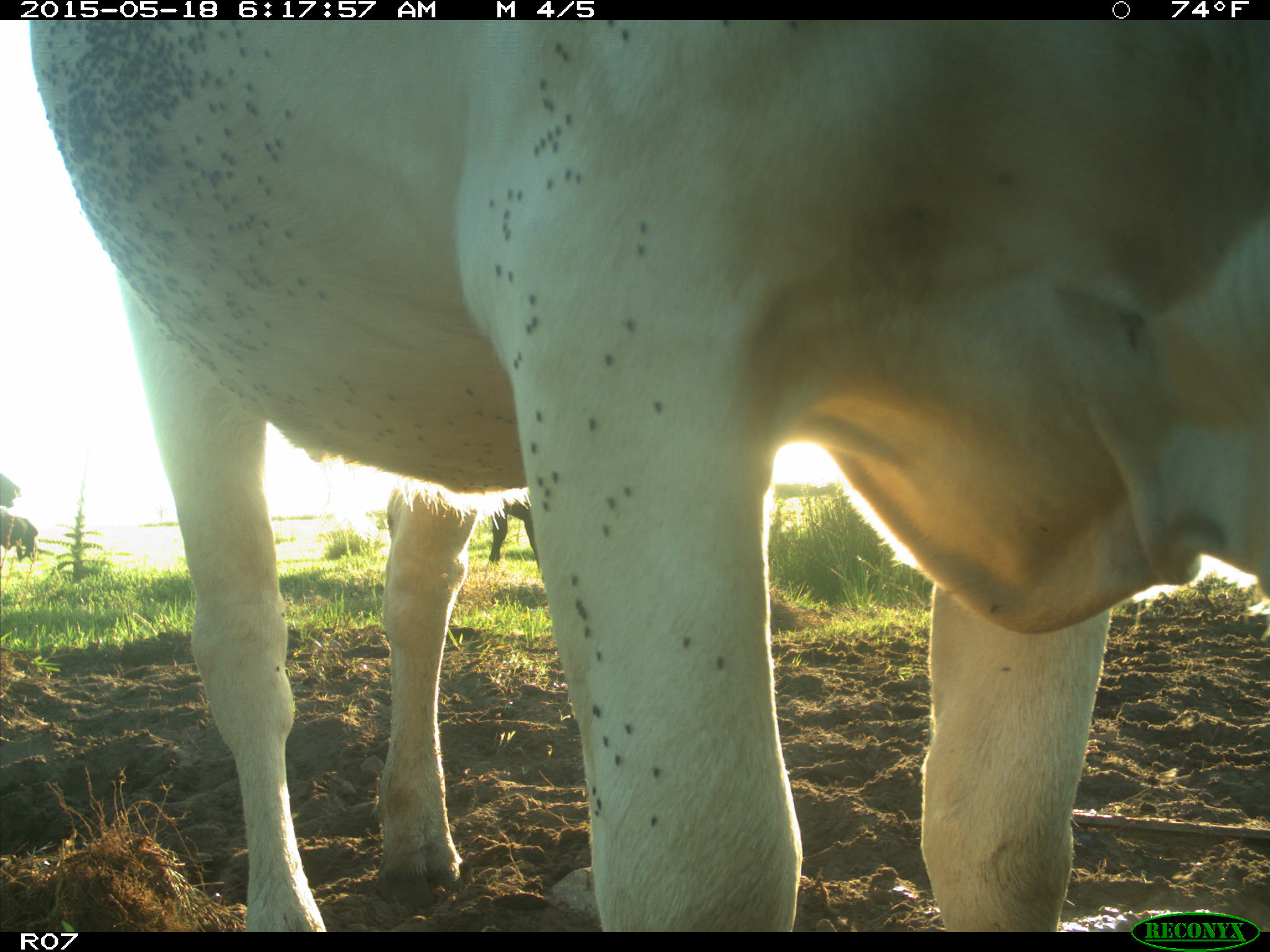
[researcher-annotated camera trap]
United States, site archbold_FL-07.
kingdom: Animalia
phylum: Chordata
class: Mammalia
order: Artiodactyla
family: Bovidae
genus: Bos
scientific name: Bos taurus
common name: domestic cow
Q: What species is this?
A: Bos taurus (domestic cow).